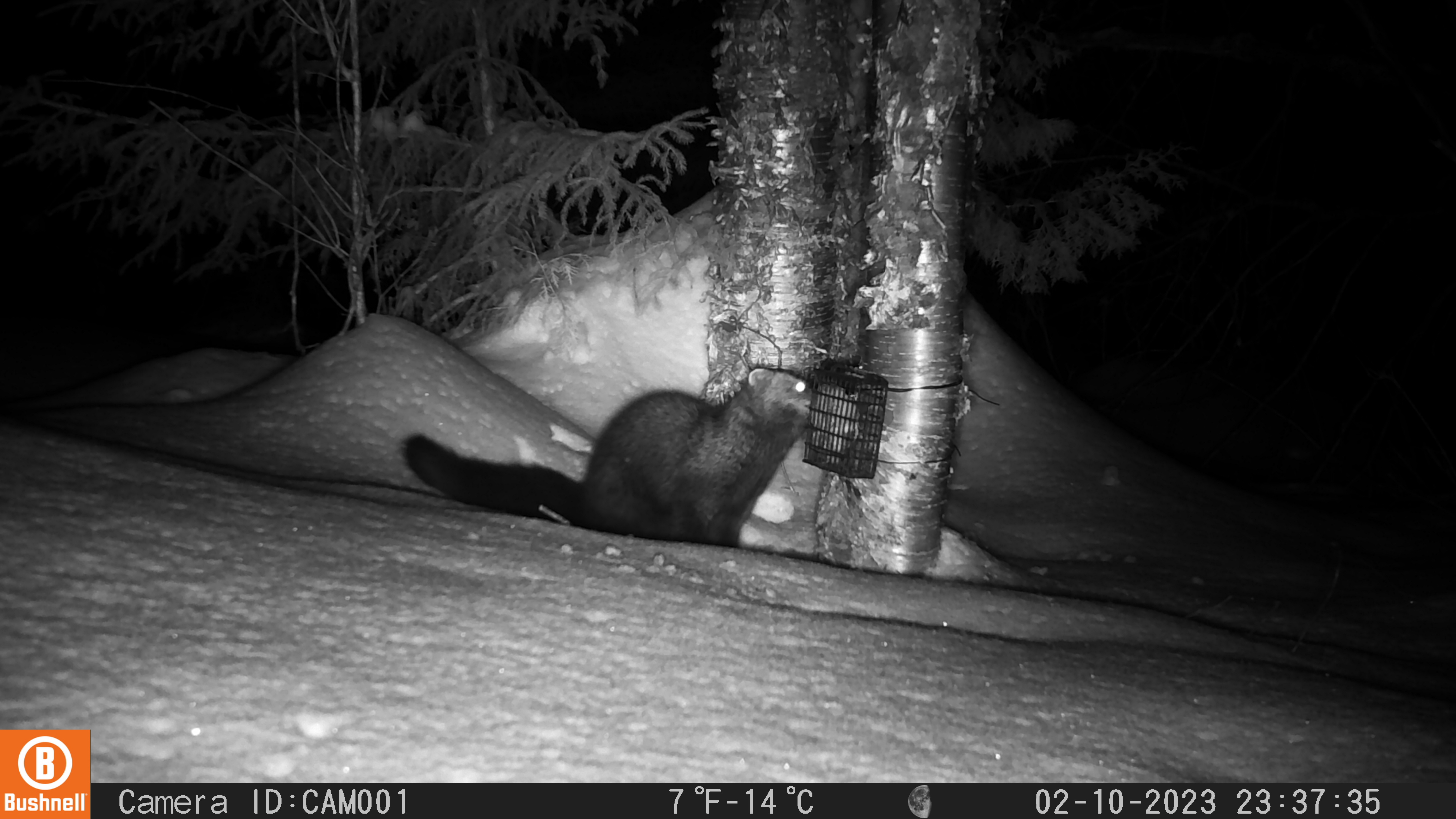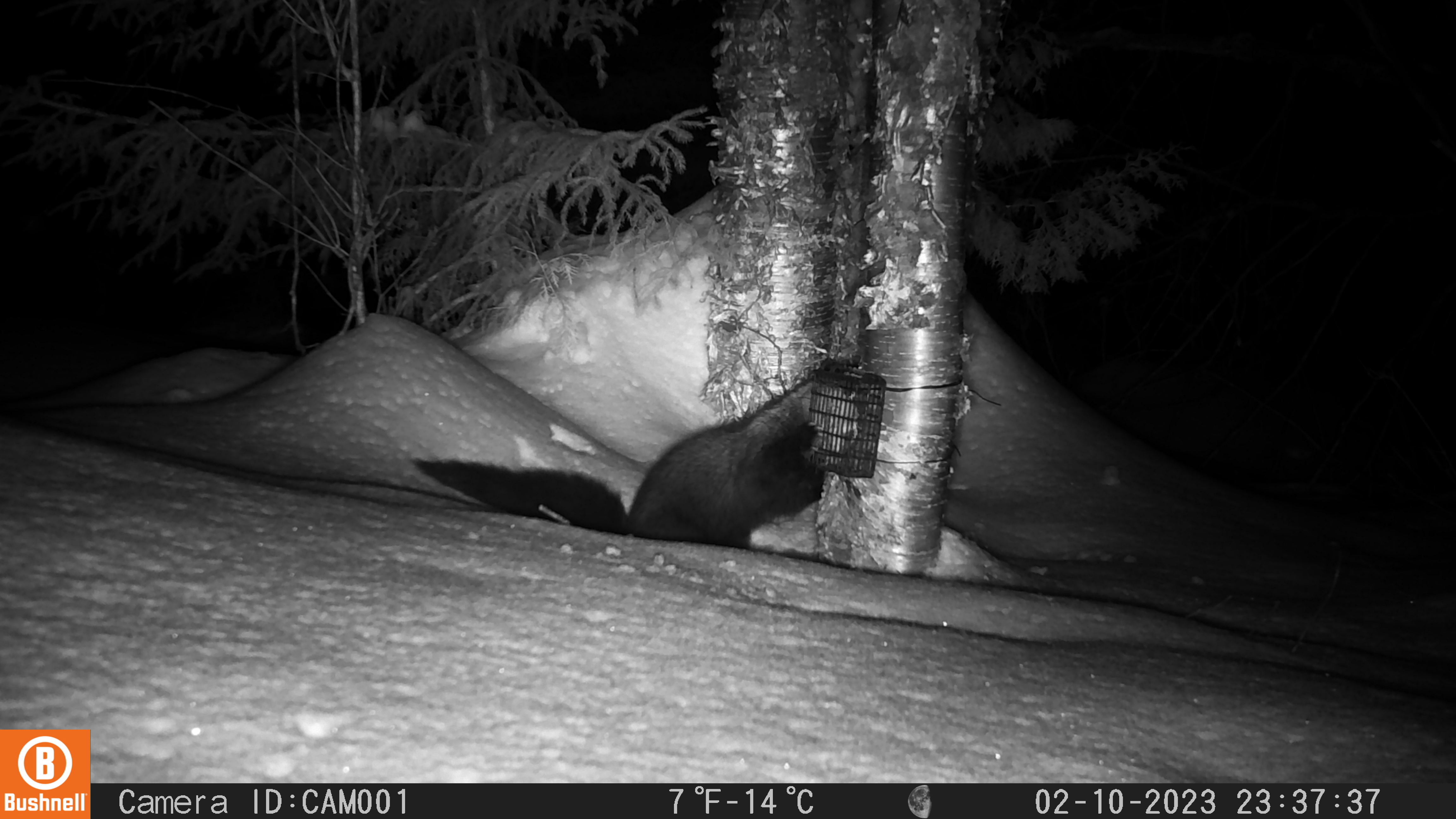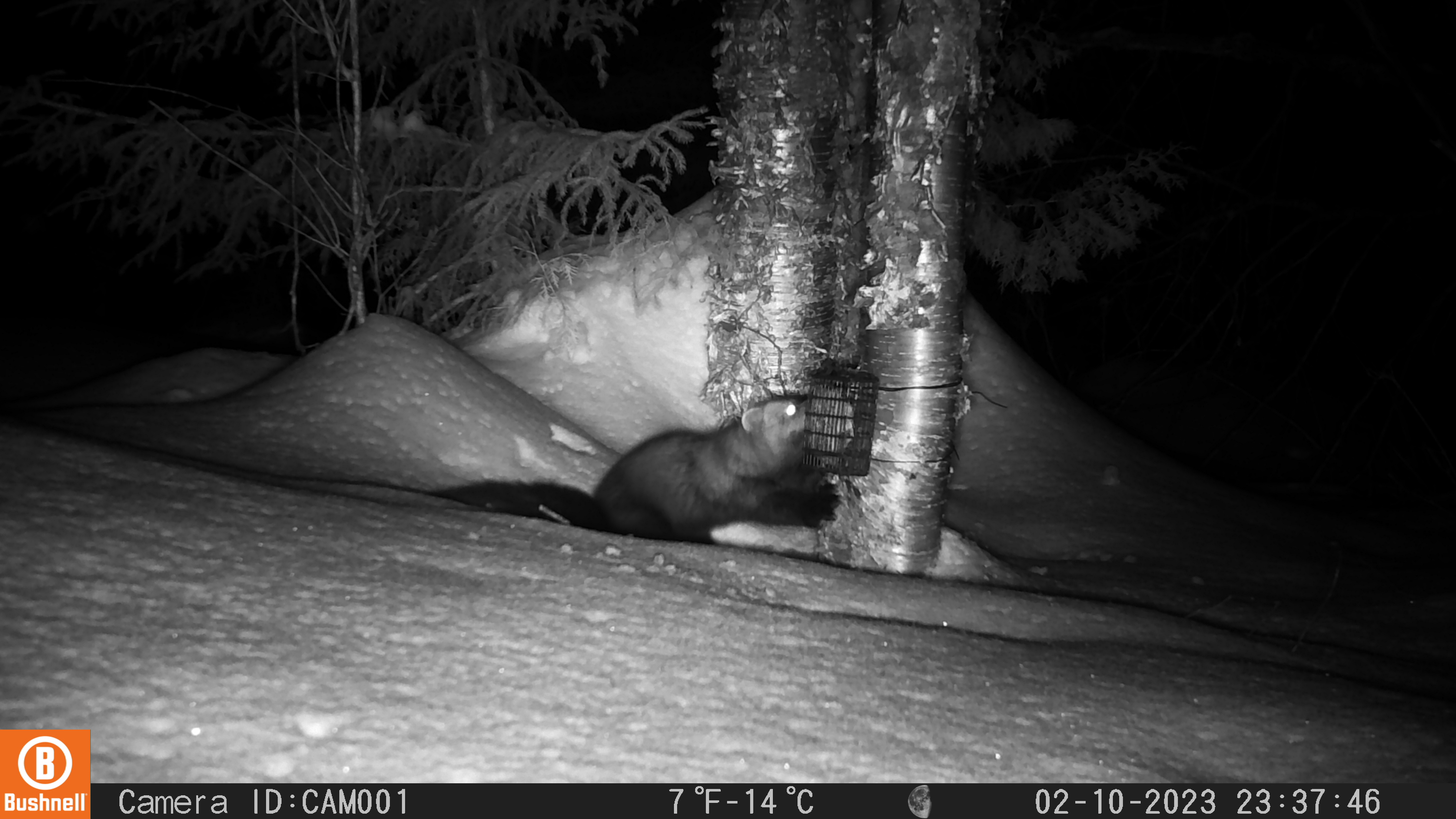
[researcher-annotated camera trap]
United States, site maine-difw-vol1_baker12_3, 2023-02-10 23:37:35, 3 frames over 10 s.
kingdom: Animalia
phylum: Chordata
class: Mammalia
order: Carnivora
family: Mustelidae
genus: Pekania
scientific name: Pekania pennanti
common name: fisher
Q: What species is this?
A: Fisher (Pekania pennanti).